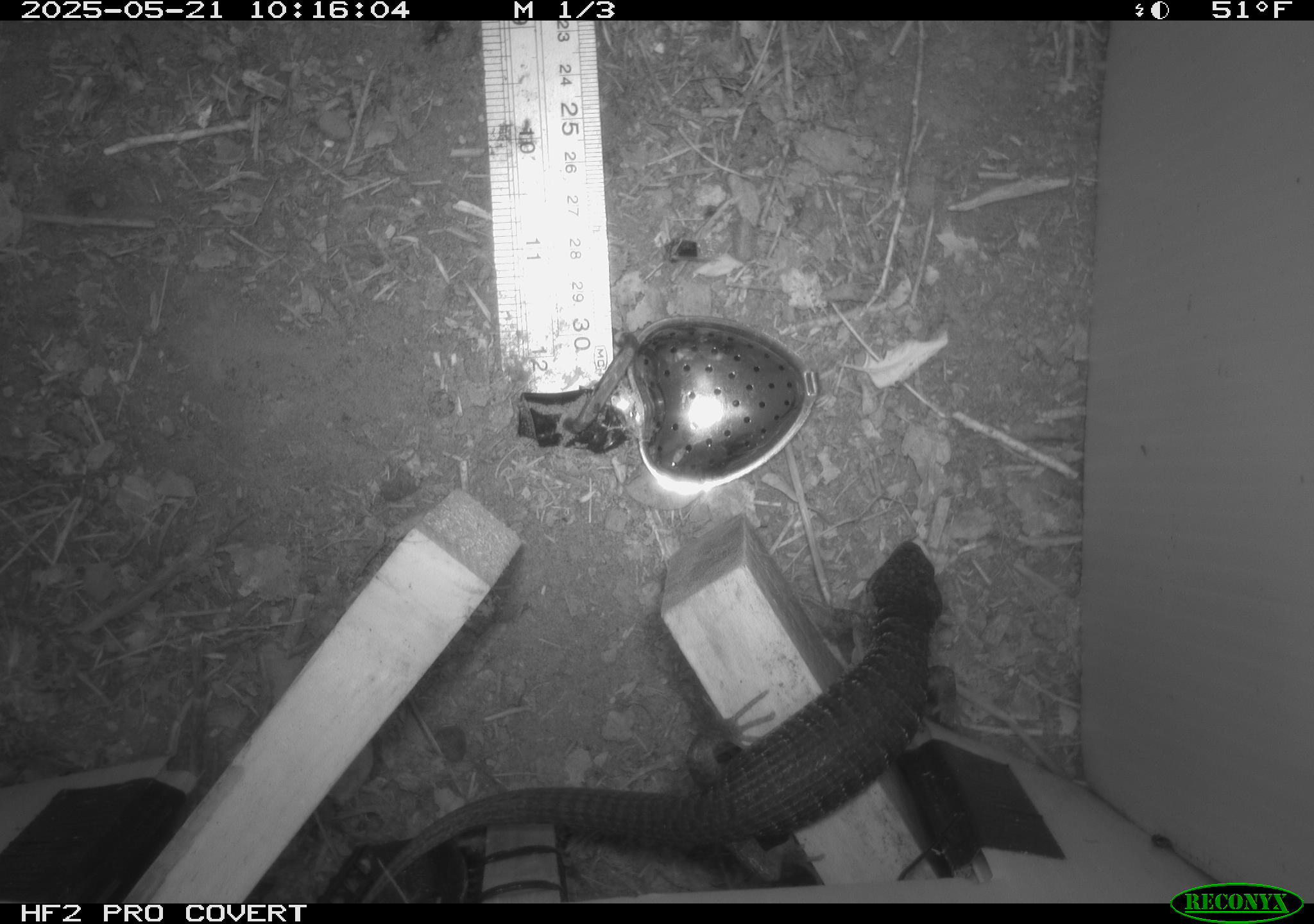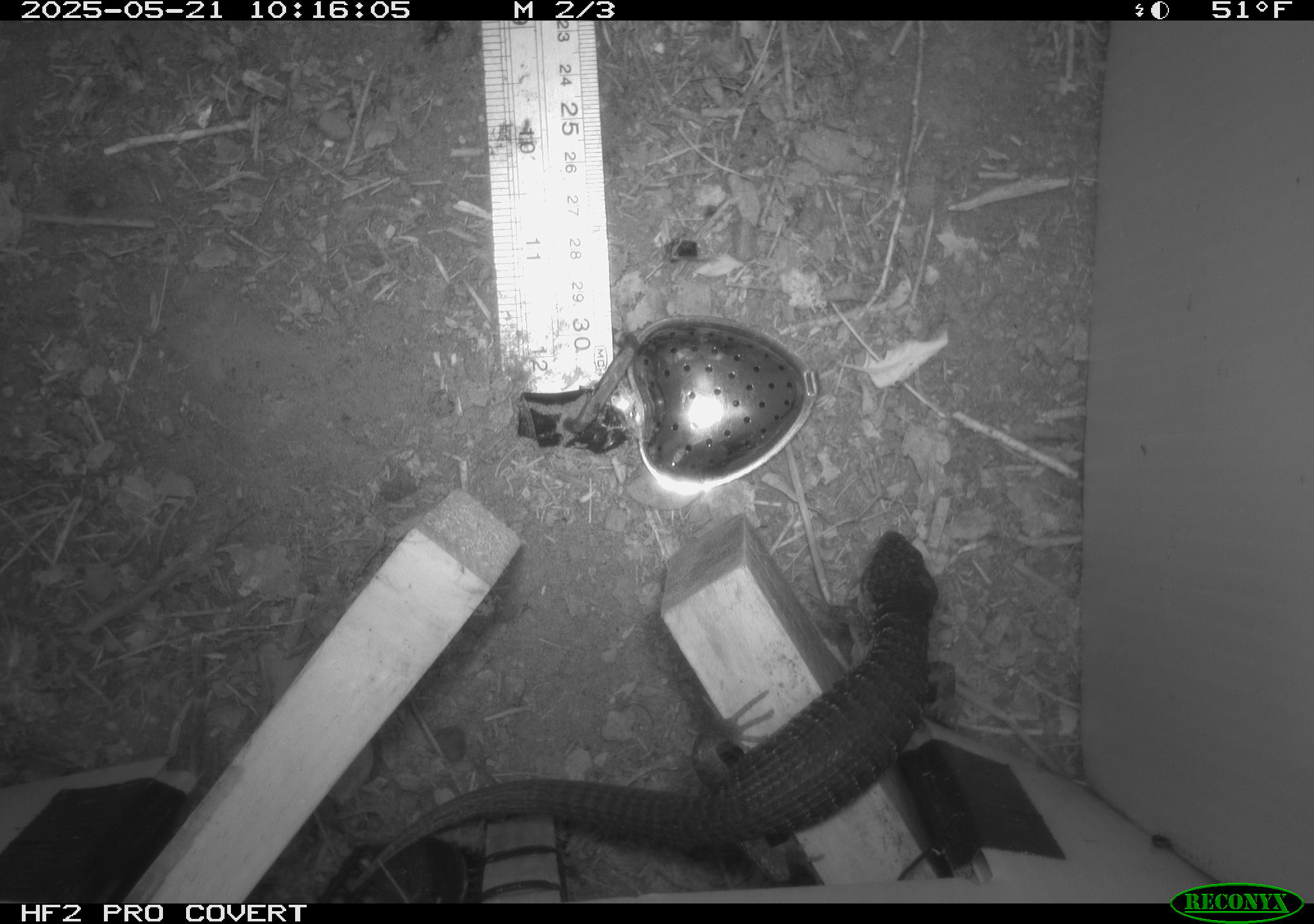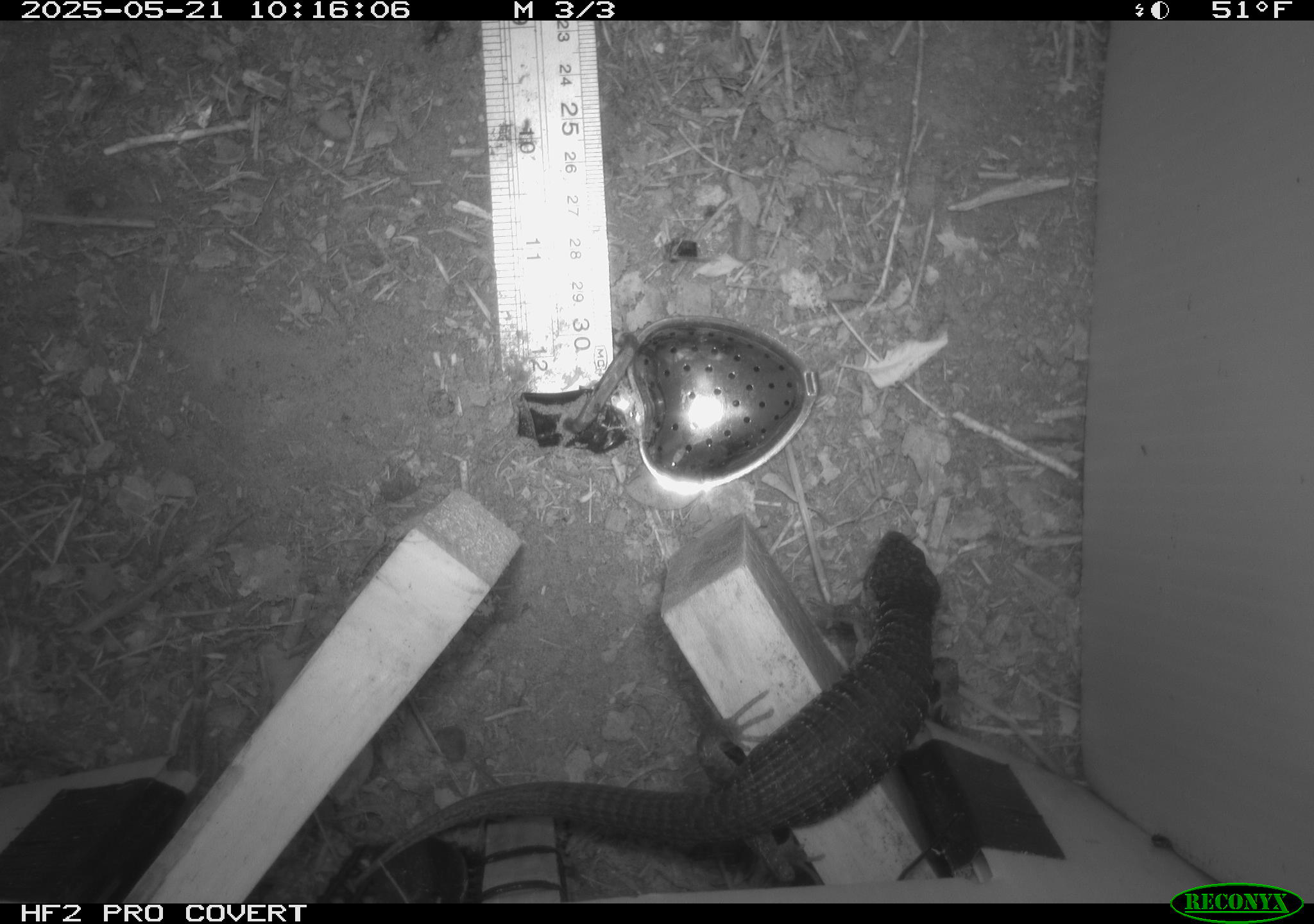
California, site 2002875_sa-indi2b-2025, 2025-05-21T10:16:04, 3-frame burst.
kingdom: Animalia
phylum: Chordata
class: Reptilia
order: Squamata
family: Anguidae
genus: Elgaria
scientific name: Elgaria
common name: alligator lizards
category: elgaria species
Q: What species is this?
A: Elgaria species (alligator lizards) (Elgaria).